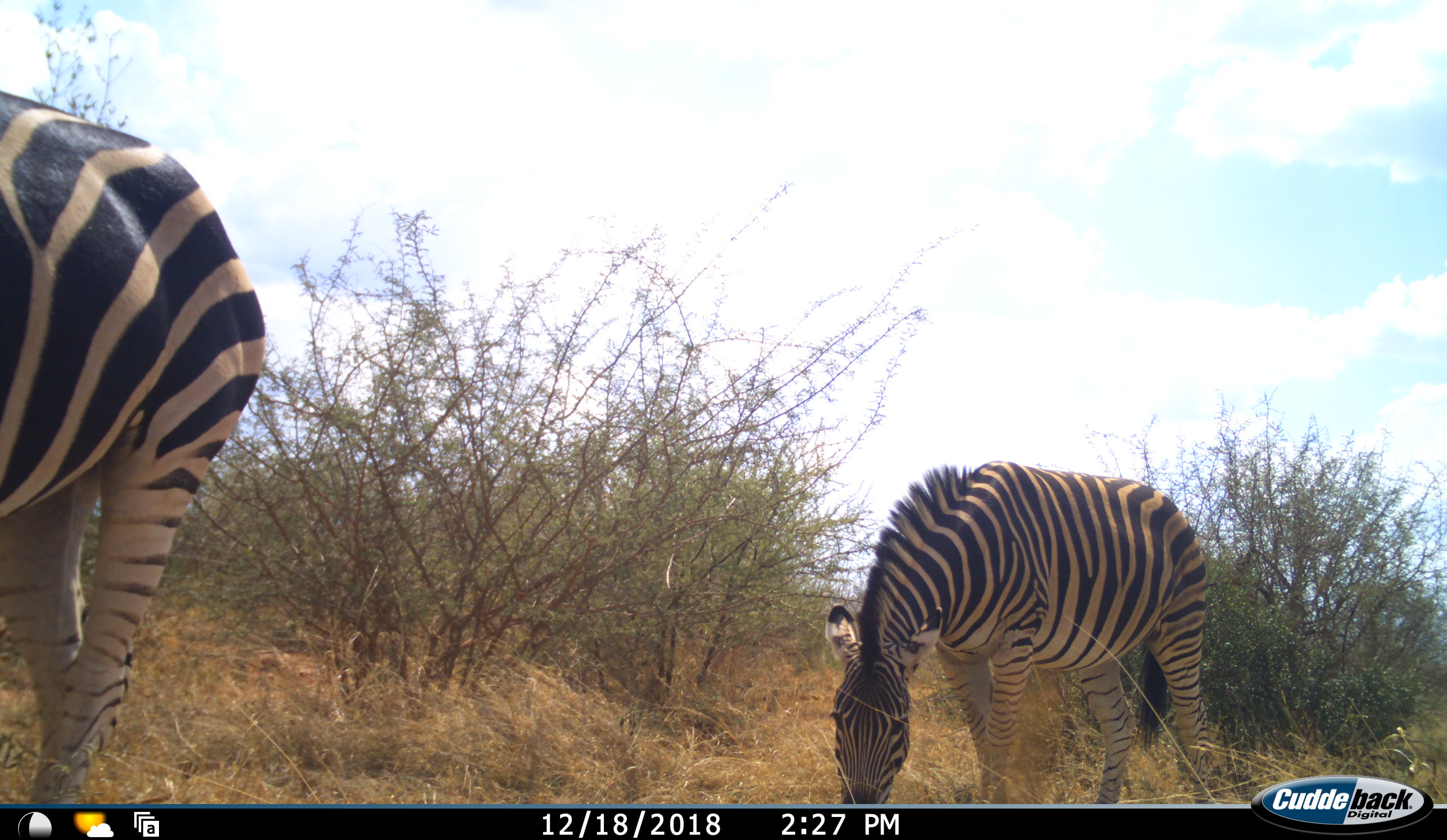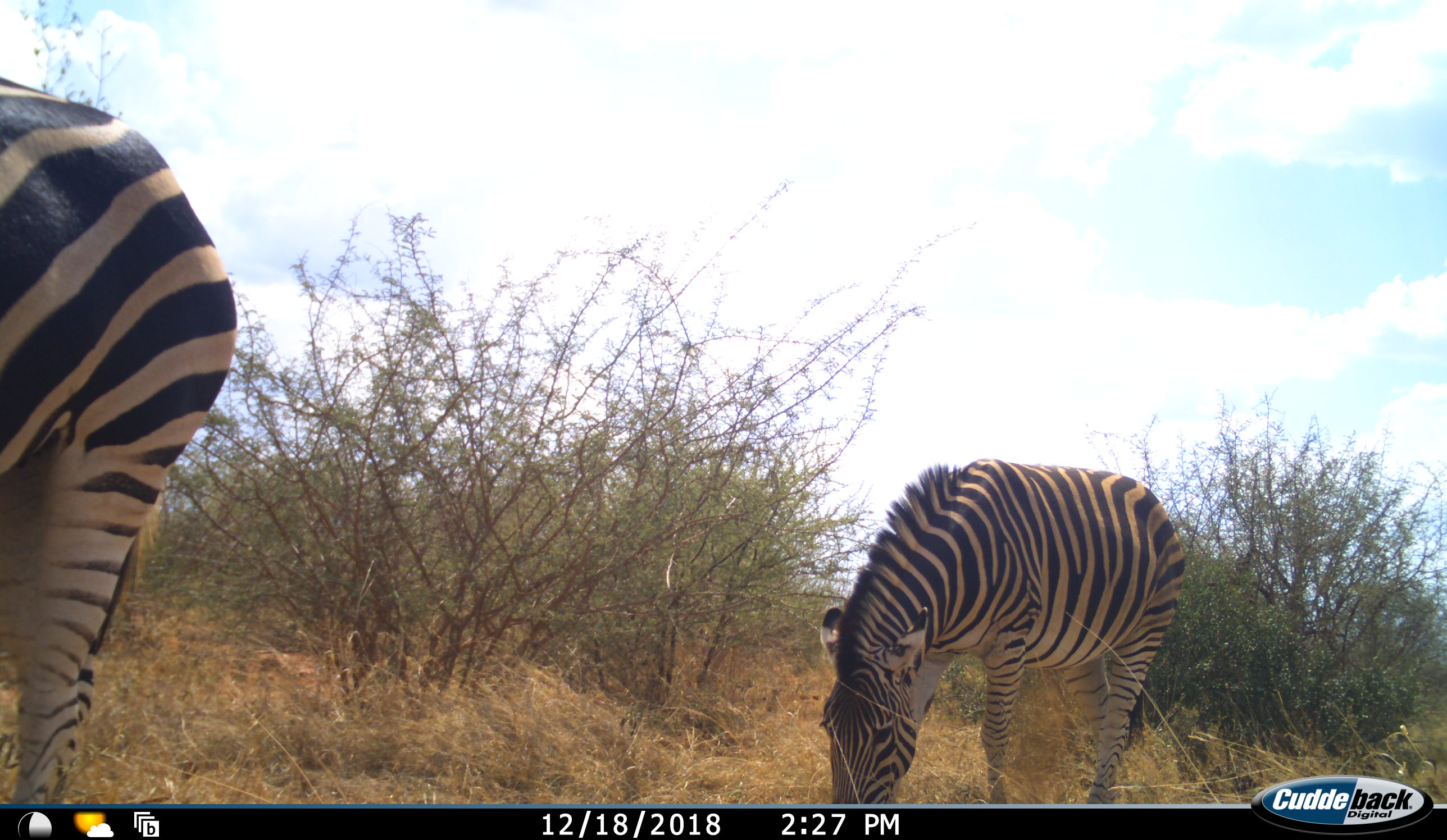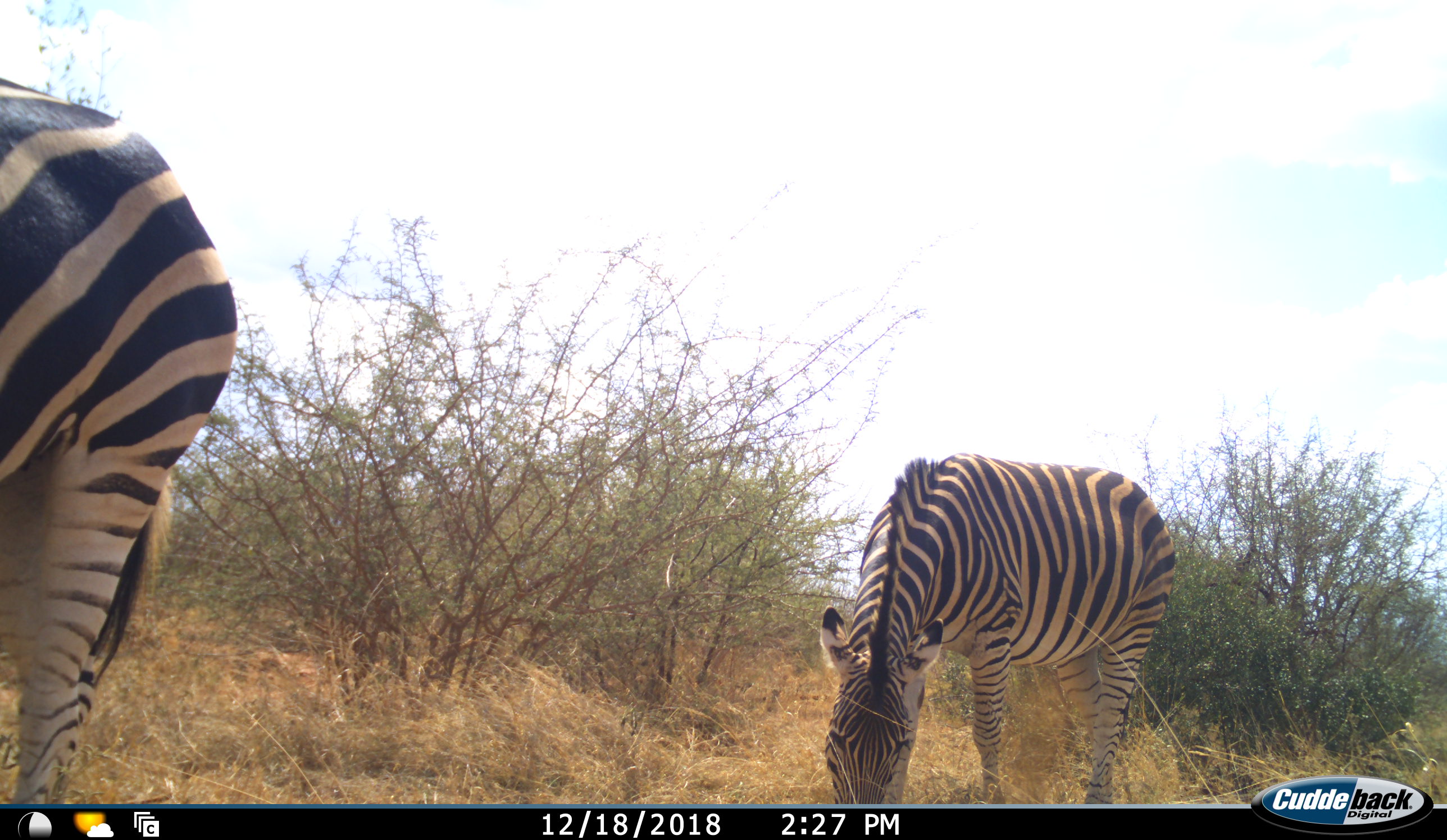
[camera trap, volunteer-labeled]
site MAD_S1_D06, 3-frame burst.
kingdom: Animalia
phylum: Chordata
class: Mammalia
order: Perissodactyla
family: Equidae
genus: Equus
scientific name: Equus quagga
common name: plains zebra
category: zebraplains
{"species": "zebraplains (plains zebra) (Equus quagga)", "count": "2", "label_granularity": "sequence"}